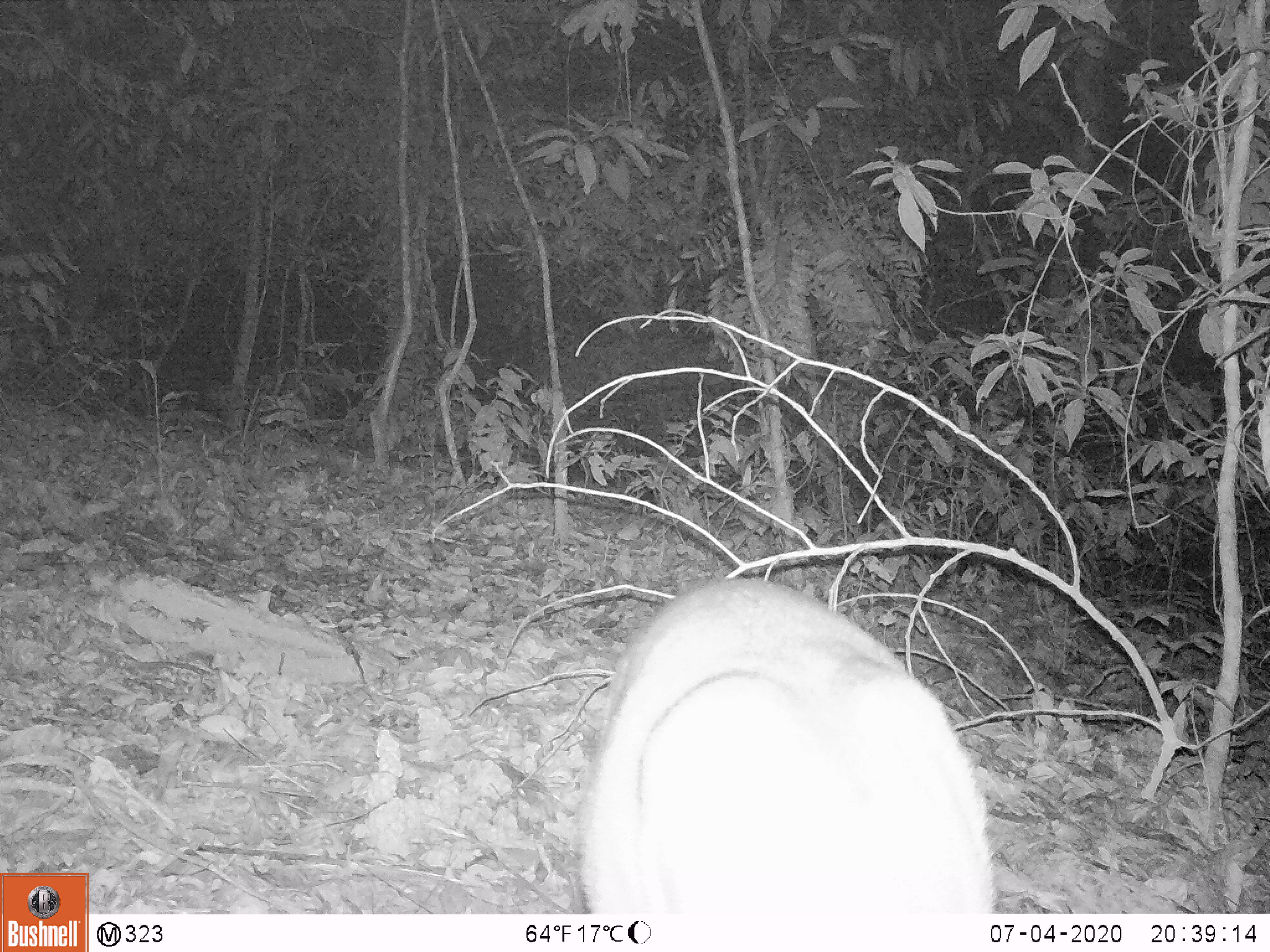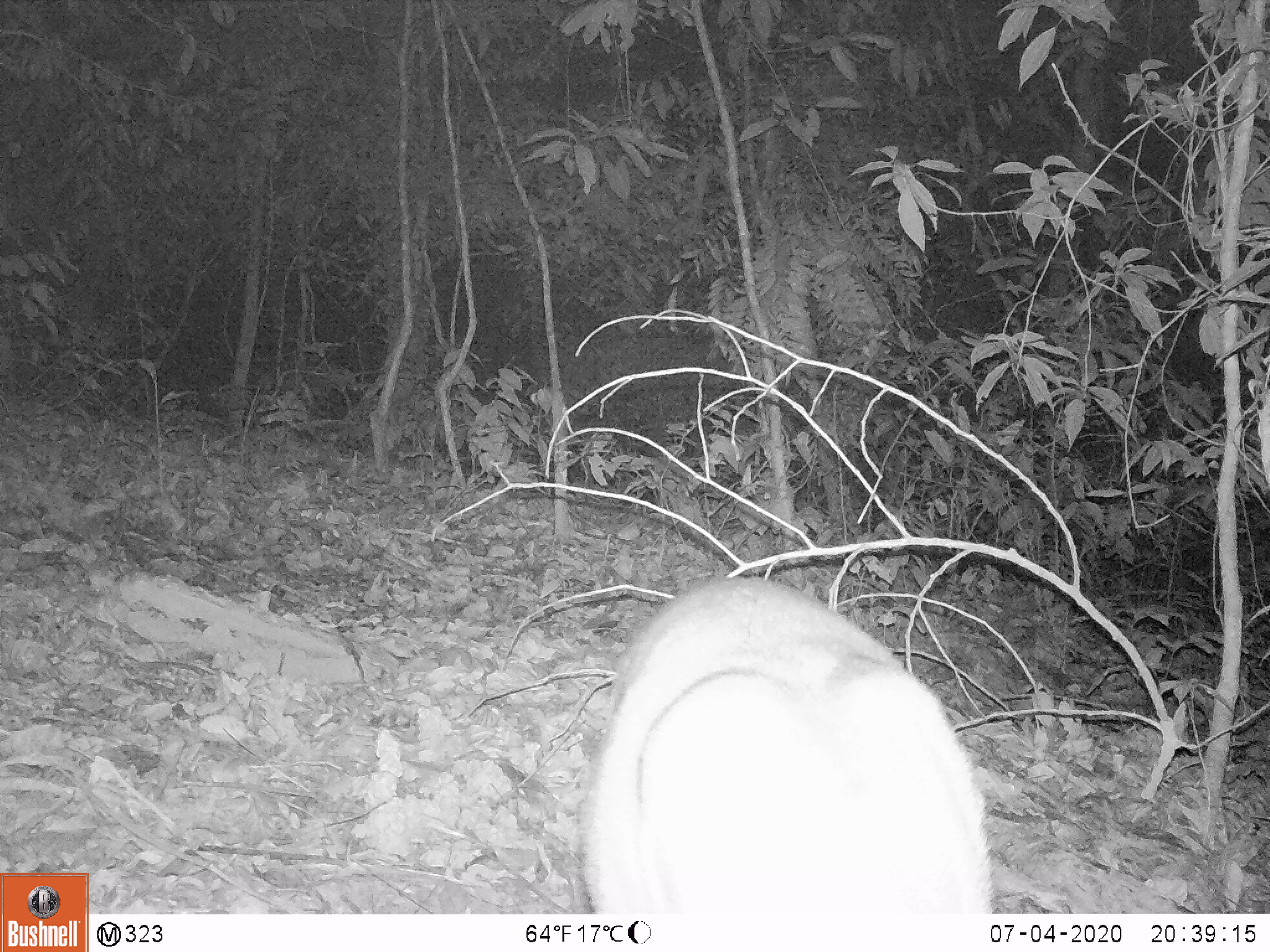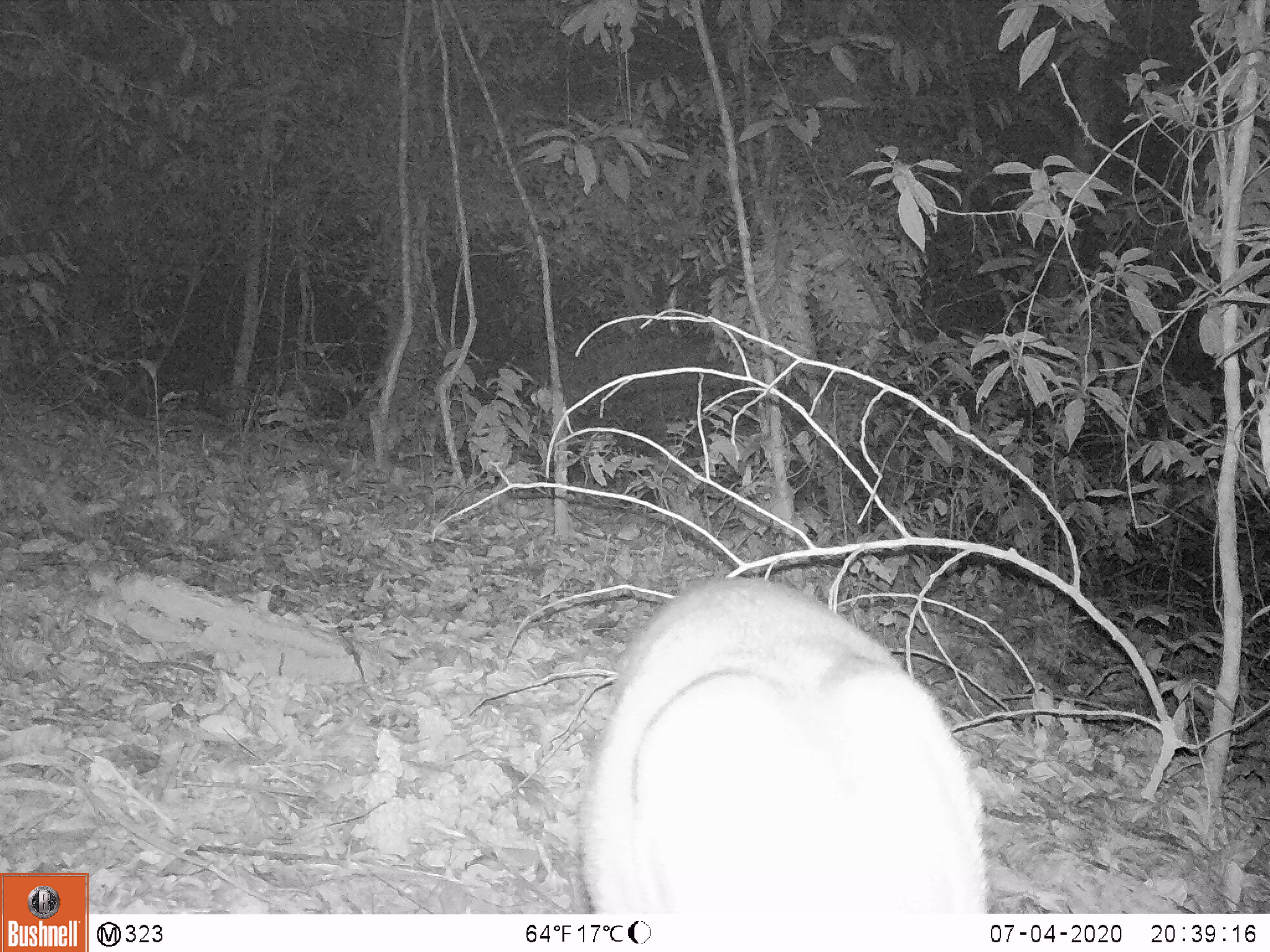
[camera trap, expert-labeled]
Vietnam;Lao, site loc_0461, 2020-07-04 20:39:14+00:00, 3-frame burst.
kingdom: Animalia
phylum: Chordata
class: Mammalia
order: Artiodactyla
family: Cervidae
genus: Muntiacus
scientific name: Muntiacus rooseveltorum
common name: roosevelt's muntjac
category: roosevelts muntjac group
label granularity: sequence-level